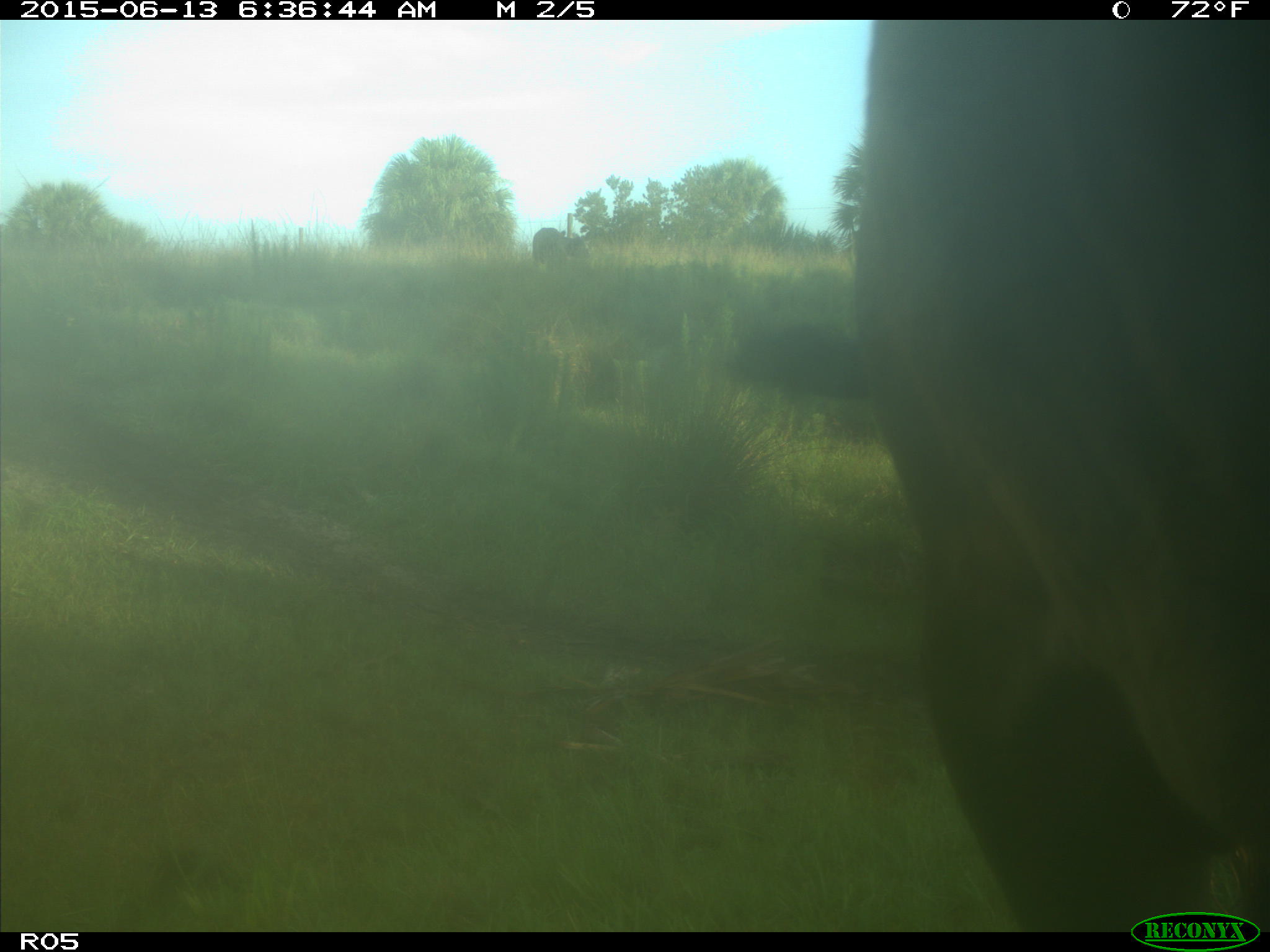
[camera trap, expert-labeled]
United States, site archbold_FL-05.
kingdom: Animalia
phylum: Chordata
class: Mammalia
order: Artiodactyla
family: Bovidae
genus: Bos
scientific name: Bos taurus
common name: domestic cow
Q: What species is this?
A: Bos taurus (domestic cow).